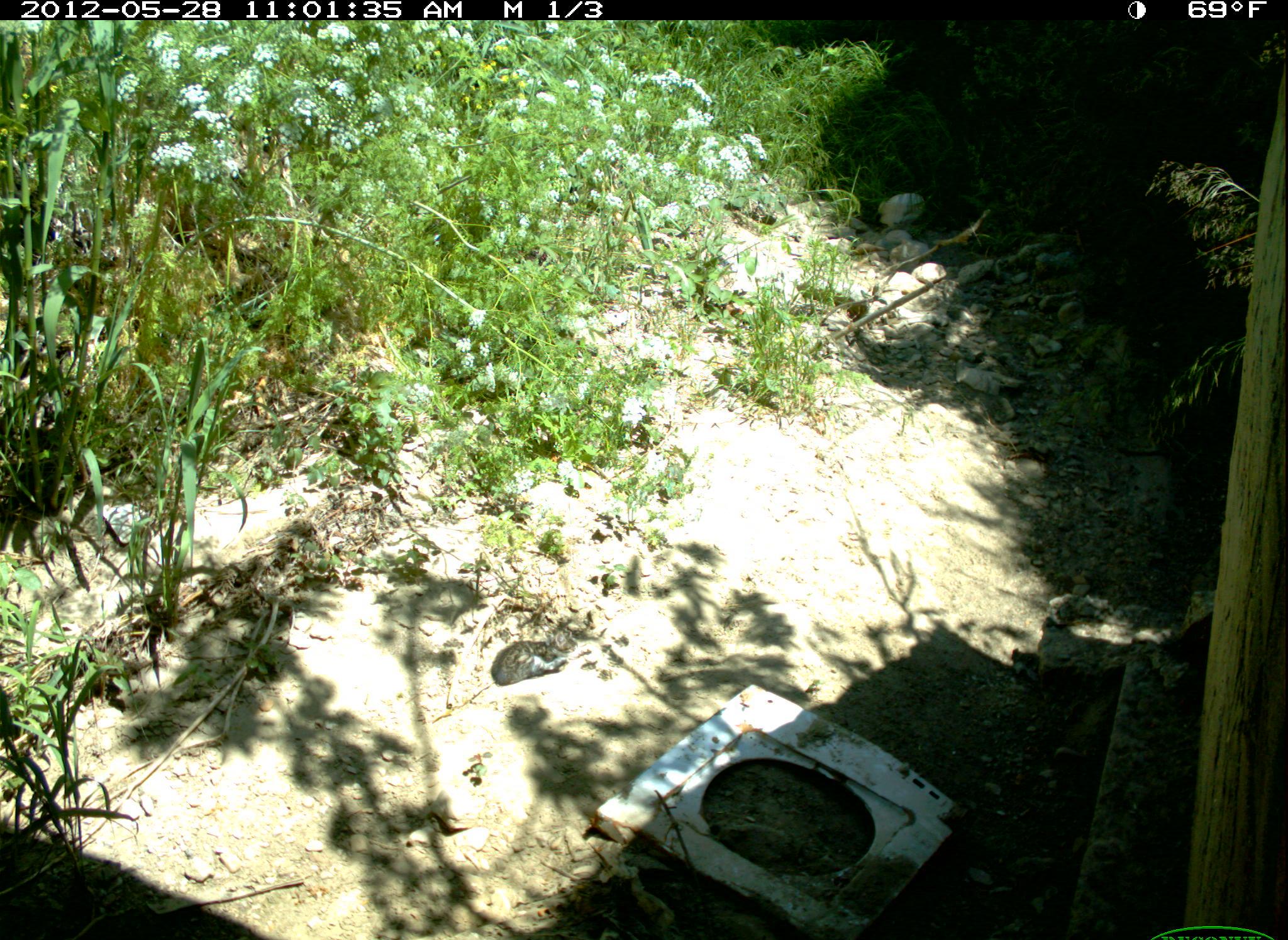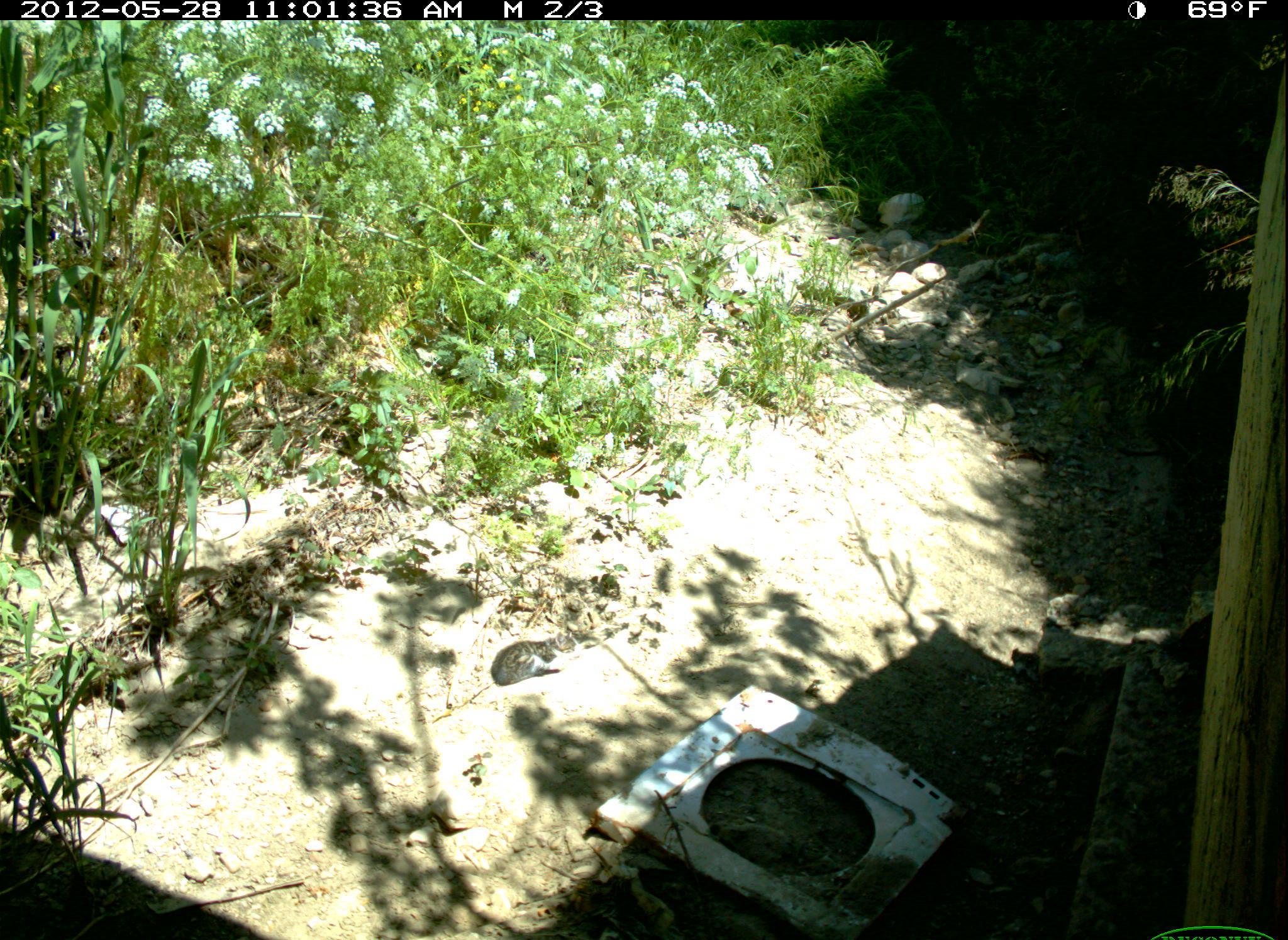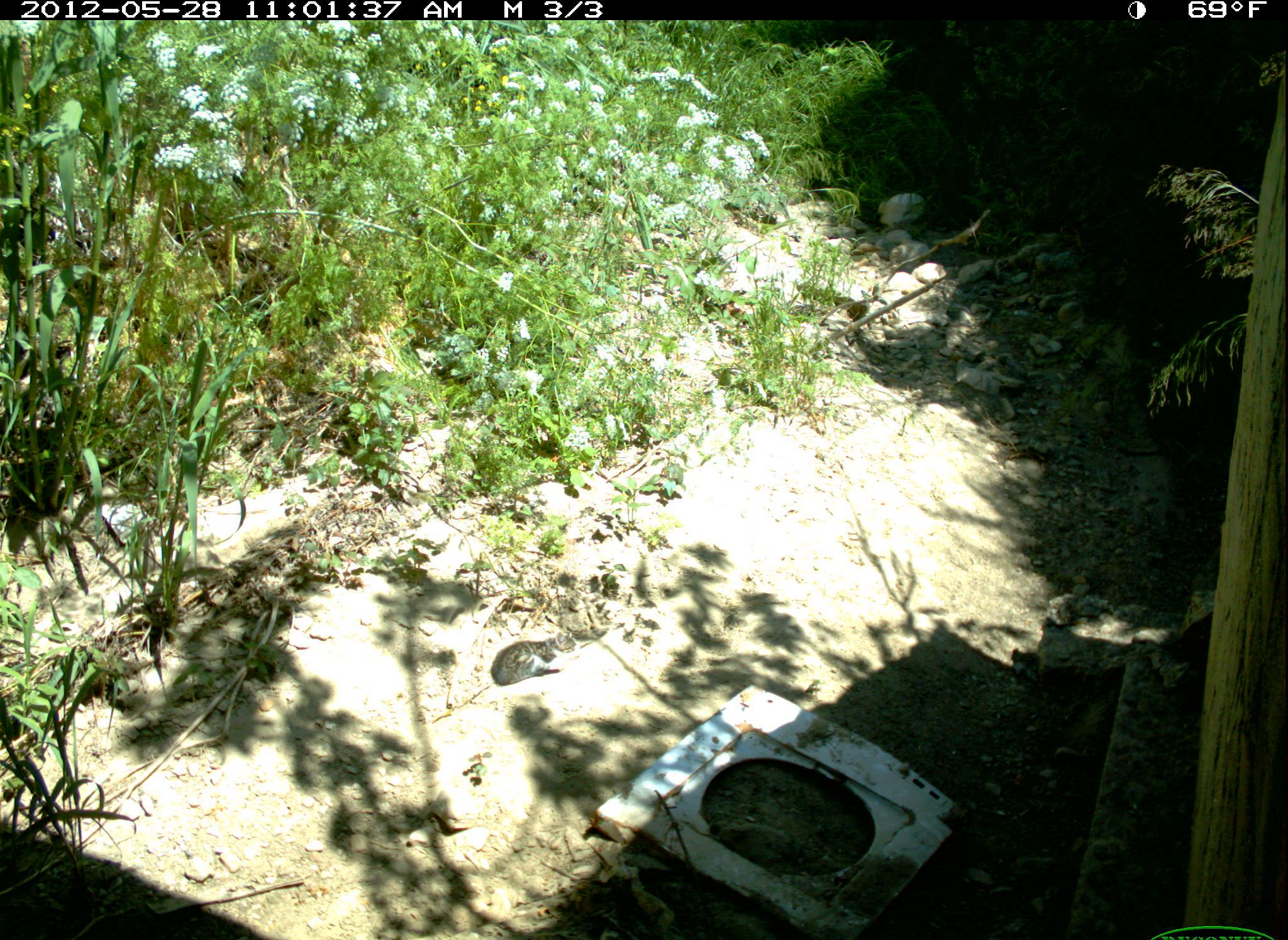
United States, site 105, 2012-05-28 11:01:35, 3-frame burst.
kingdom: Animalia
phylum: Chordata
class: Mammalia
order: Carnivora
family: Felidae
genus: Felis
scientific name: Felis catus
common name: cat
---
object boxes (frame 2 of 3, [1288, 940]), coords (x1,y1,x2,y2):
cat: (489,624,568,693)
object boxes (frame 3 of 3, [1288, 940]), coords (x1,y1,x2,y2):
cat: (469,634,574,691)